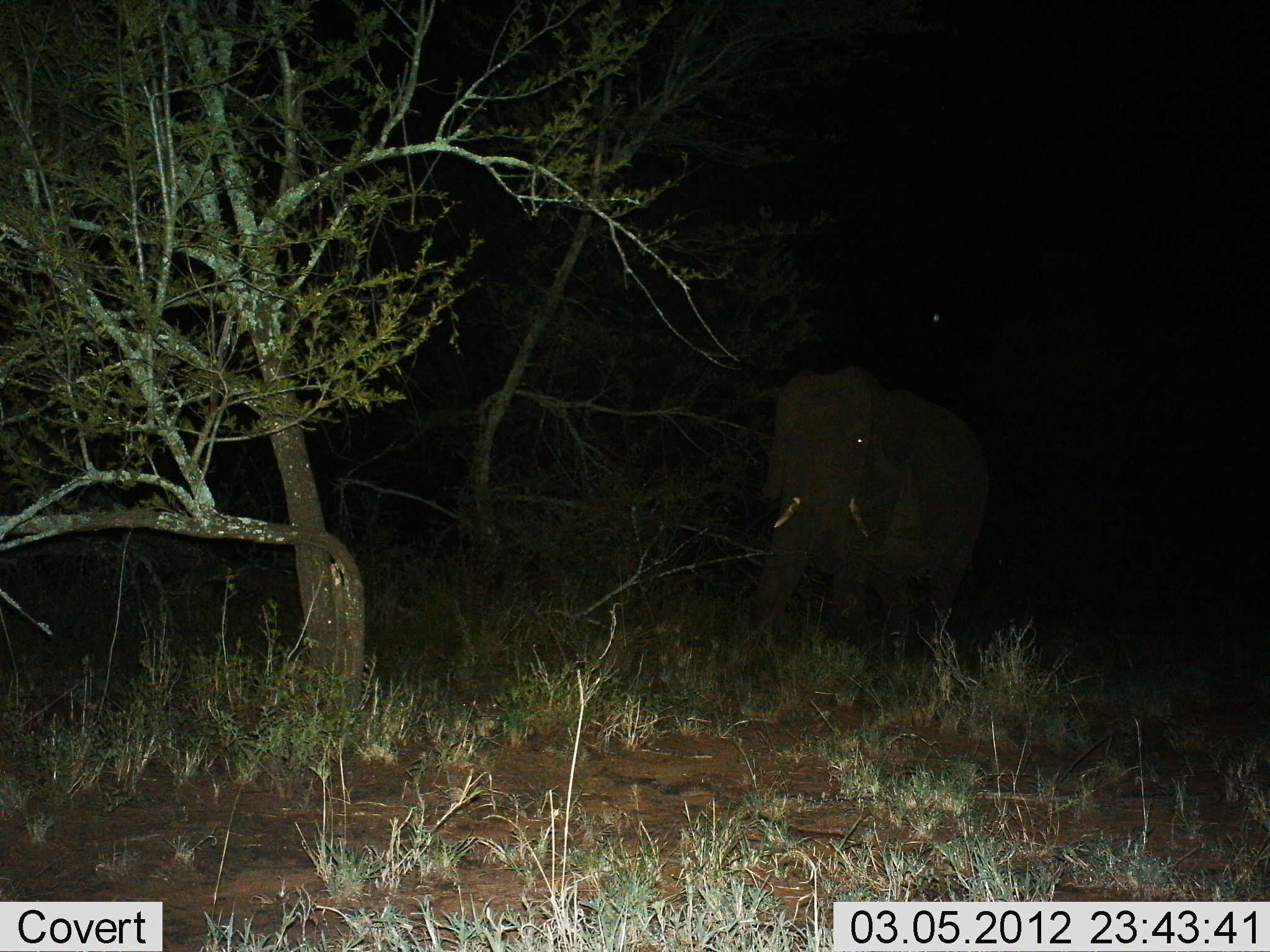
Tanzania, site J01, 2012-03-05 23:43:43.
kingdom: Animalia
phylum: Chordata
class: Mammalia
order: Proboscidea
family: Elephantidae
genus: Loxodonta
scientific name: Loxodonta africana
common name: african bush elephant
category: elephant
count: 1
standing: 70%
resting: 4%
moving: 39%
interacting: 0%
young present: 0%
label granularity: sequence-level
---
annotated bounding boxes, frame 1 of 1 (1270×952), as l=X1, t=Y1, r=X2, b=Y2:
animal: l=737, t=360, r=993, b=659